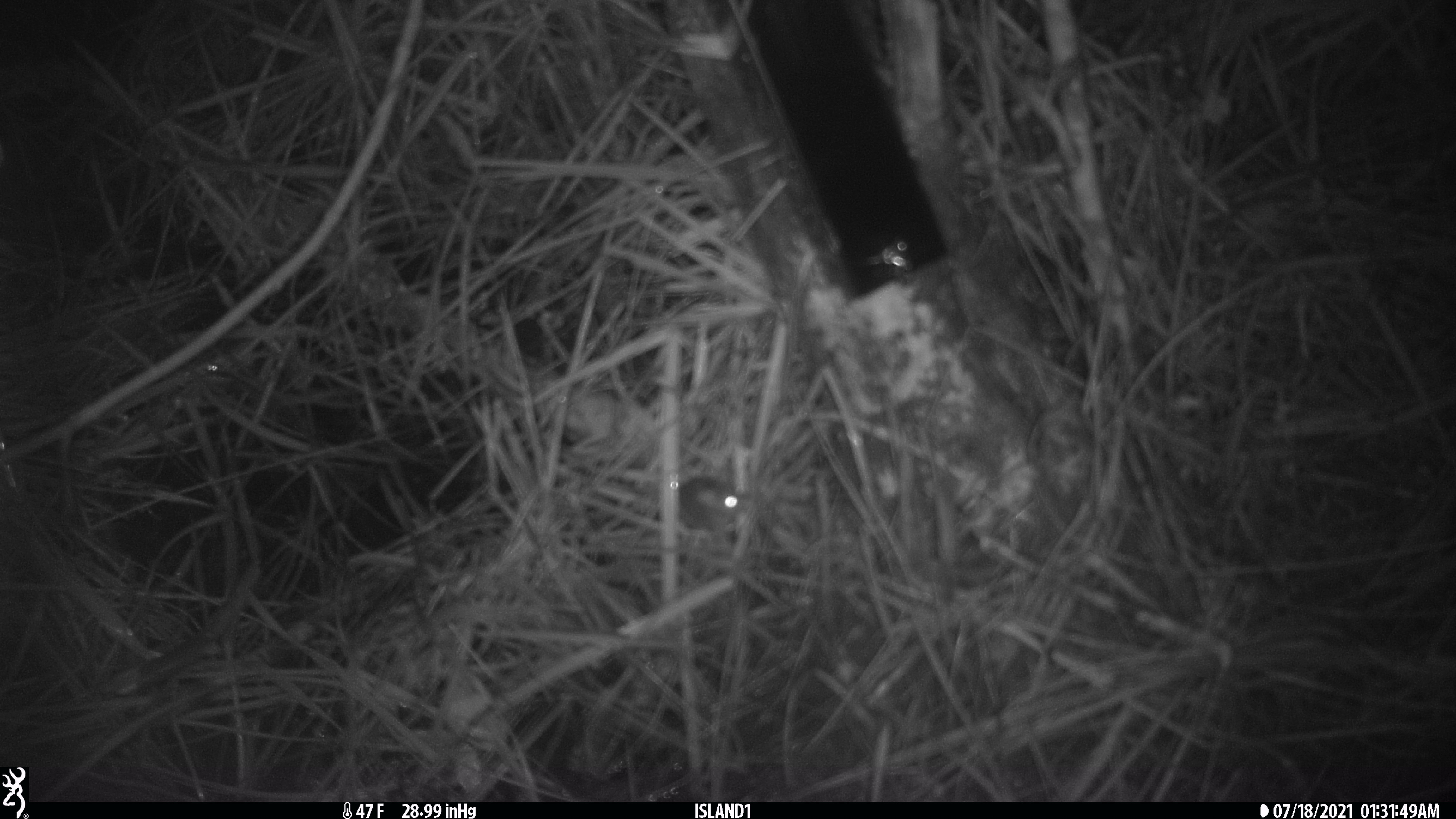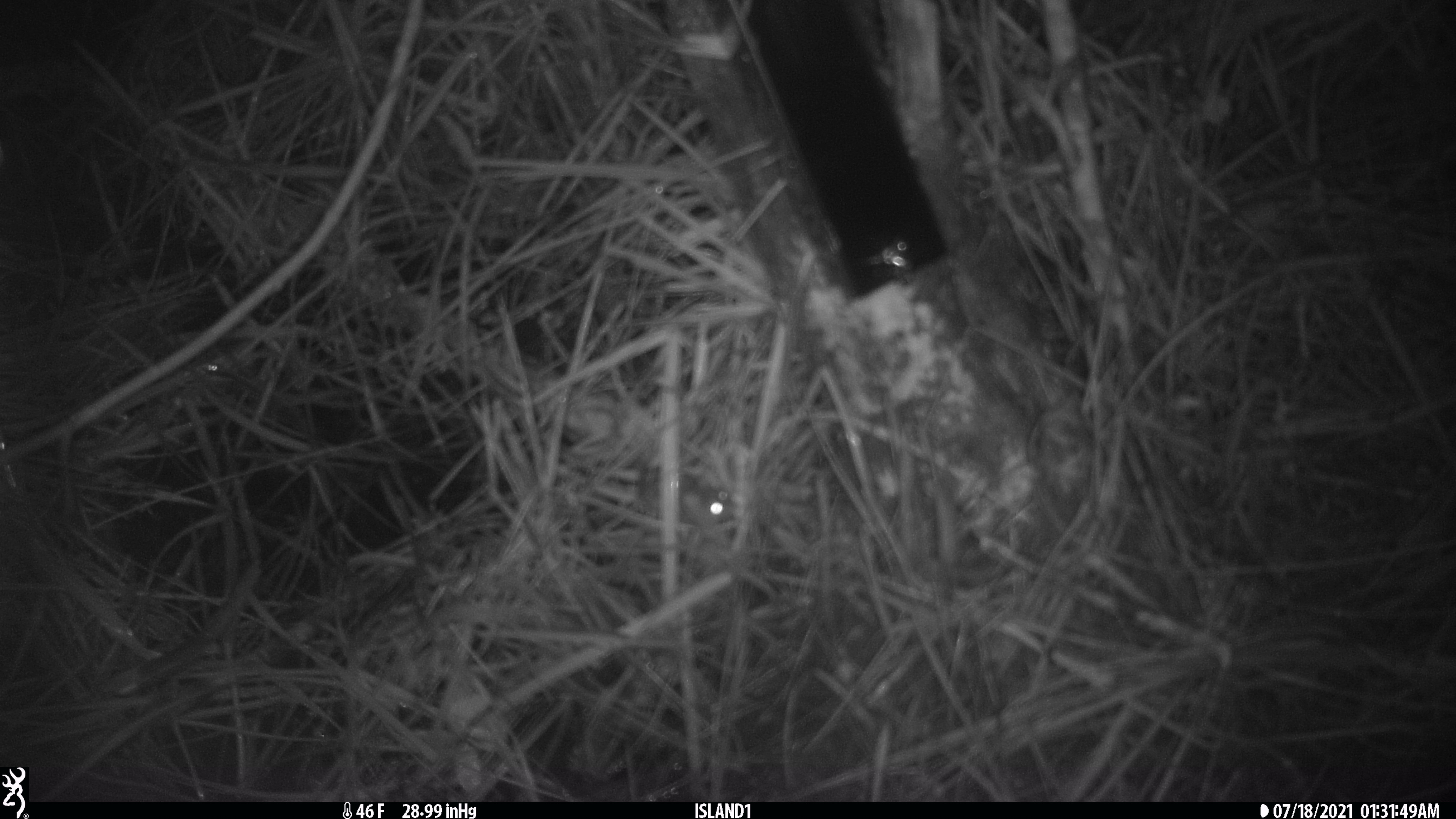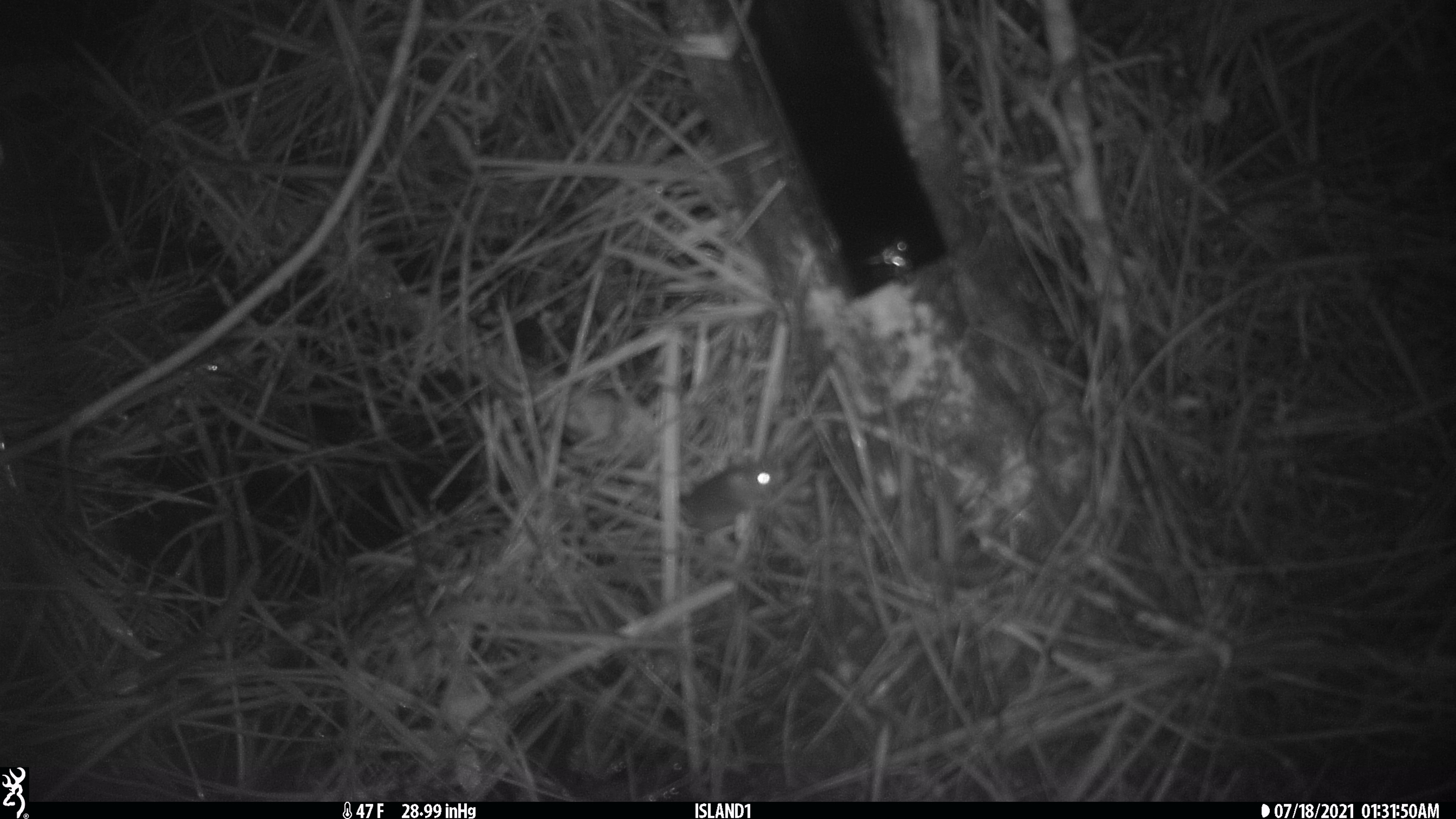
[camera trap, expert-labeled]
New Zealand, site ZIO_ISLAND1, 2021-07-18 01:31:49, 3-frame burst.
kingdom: Animalia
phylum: Chordata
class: Mammalia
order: Rodentia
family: Muridae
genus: Mus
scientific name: Mus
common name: mouse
Mouse (Mus).